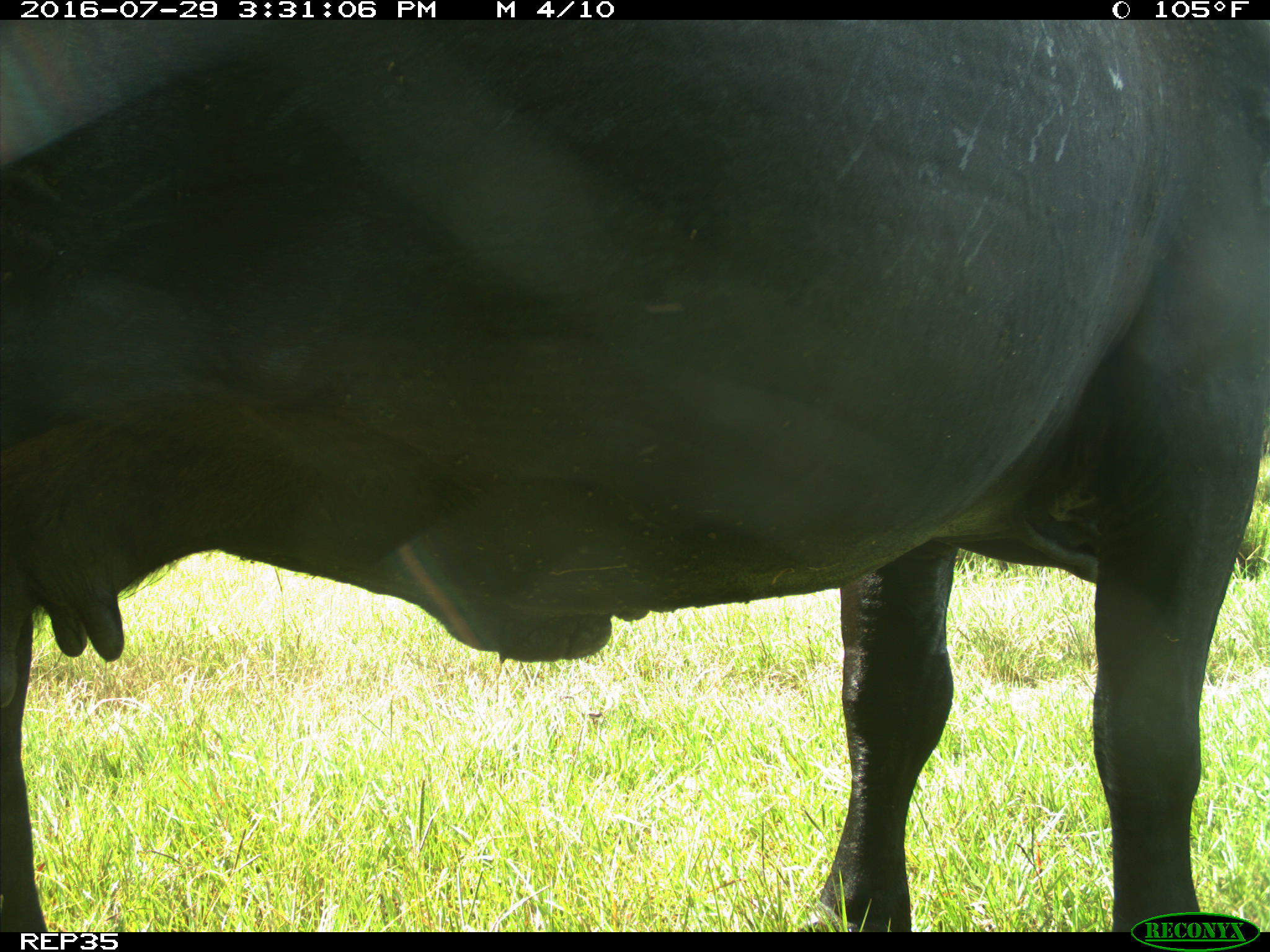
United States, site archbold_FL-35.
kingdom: Animalia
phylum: Chordata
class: Mammalia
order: Artiodactyla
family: Bovidae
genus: Bos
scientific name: Bos taurus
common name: domestic cow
Bos taurus (domestic cow).